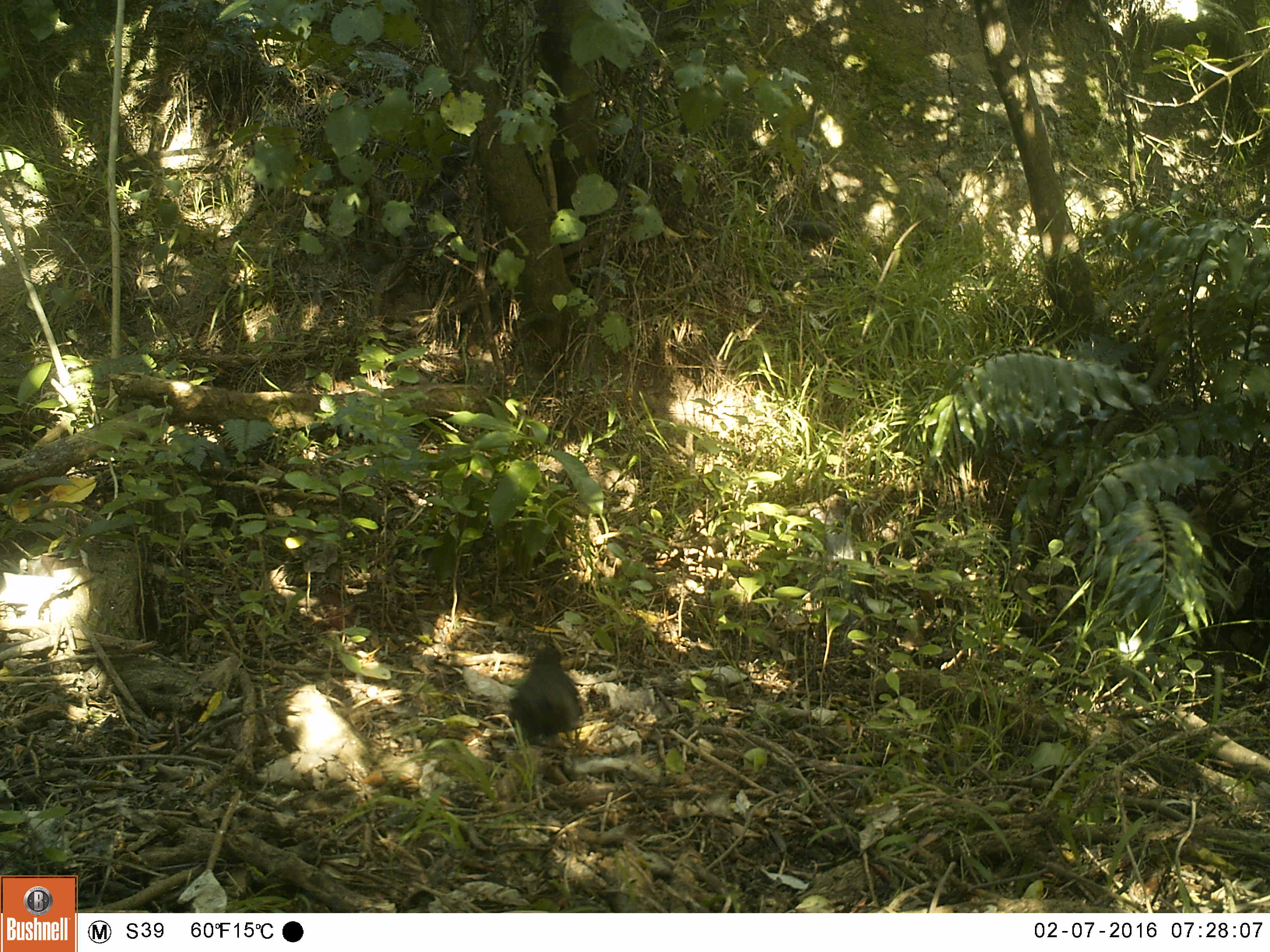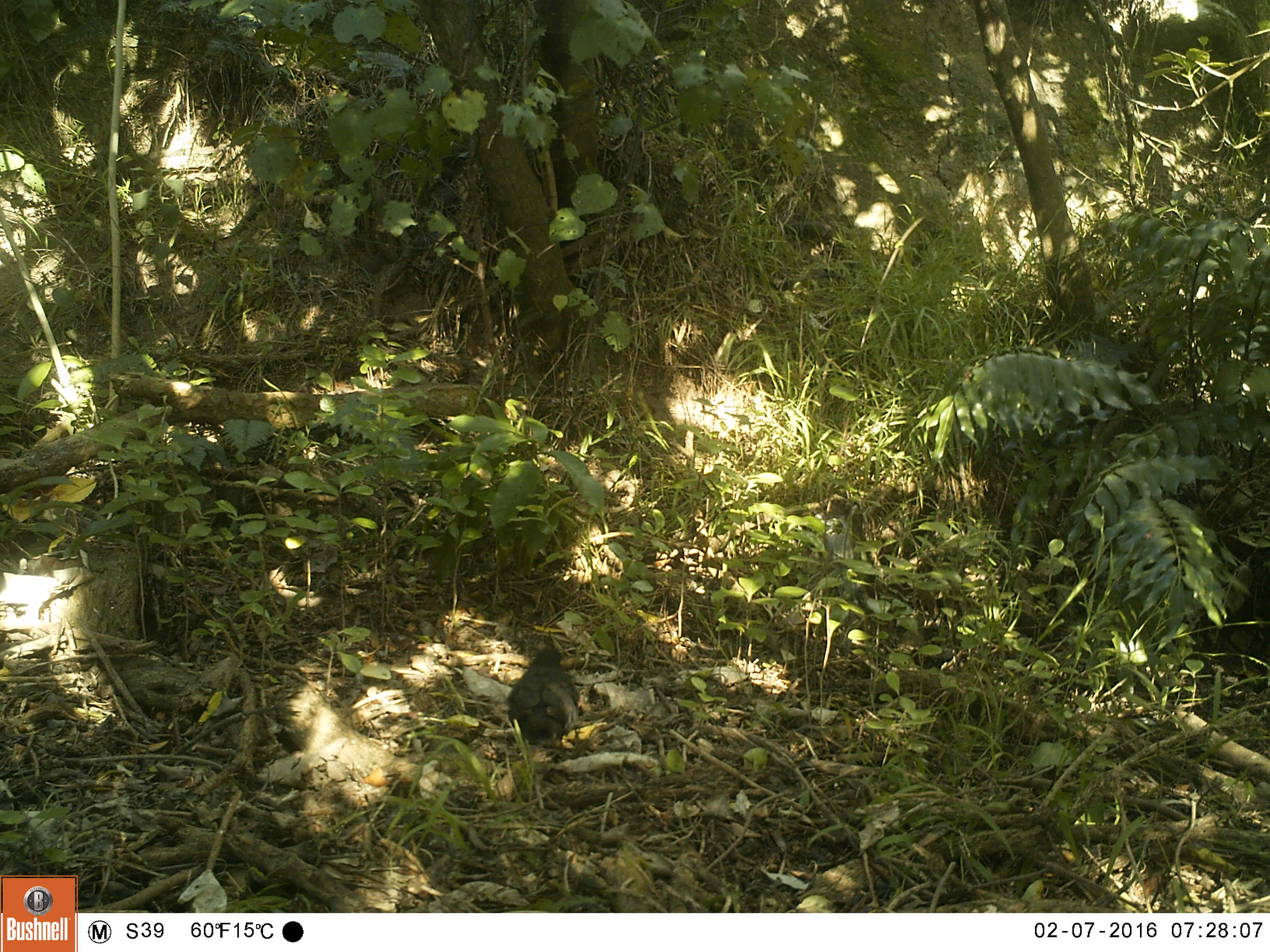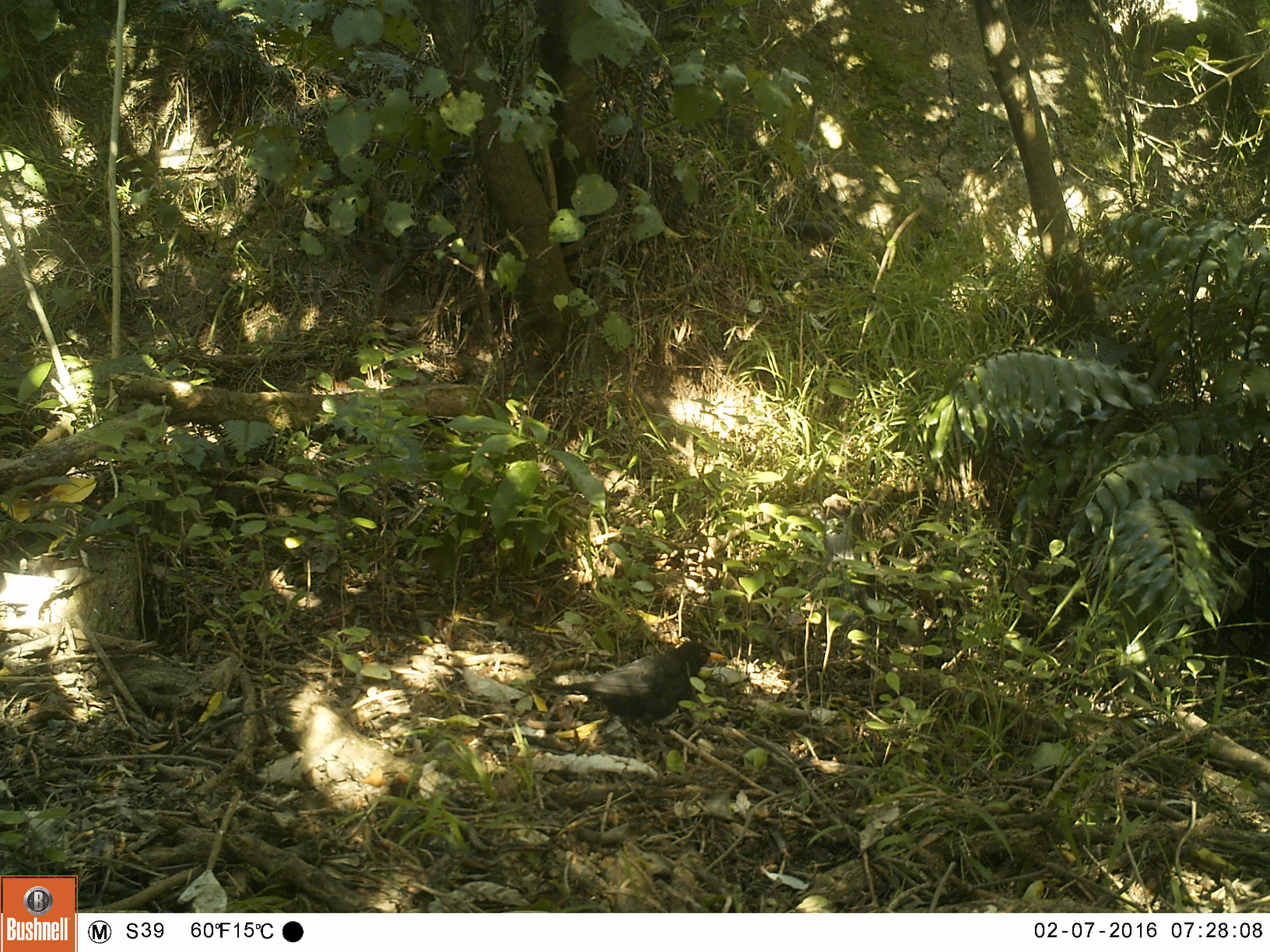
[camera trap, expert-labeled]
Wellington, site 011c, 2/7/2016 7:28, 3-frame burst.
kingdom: Animalia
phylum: Chordata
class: Aves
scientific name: Aves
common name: bird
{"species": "bird (Aves)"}